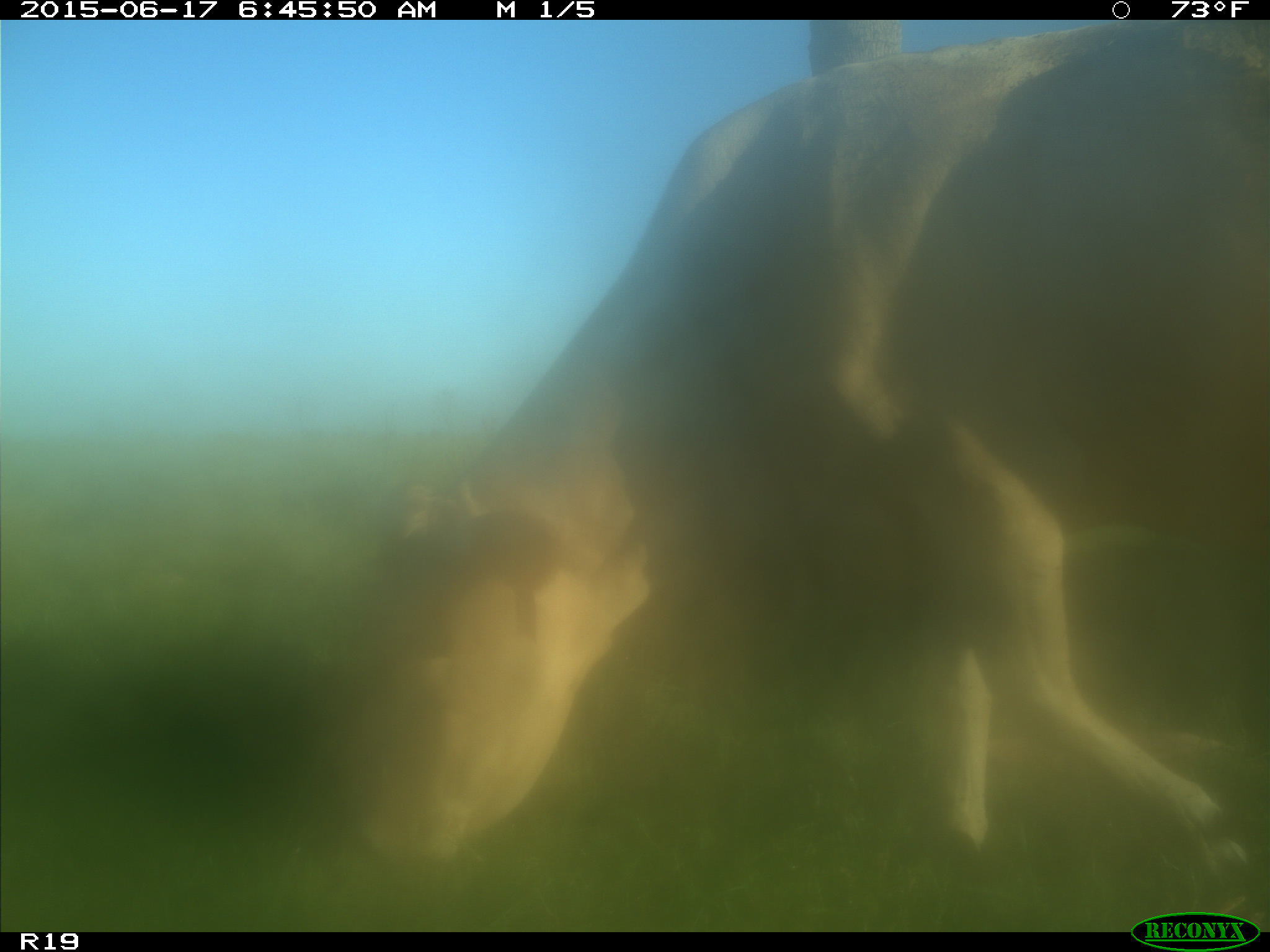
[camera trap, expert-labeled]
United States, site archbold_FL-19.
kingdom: Animalia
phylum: Chordata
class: Mammalia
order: Artiodactyla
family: Bovidae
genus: Bos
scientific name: Bos taurus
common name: domestic cow